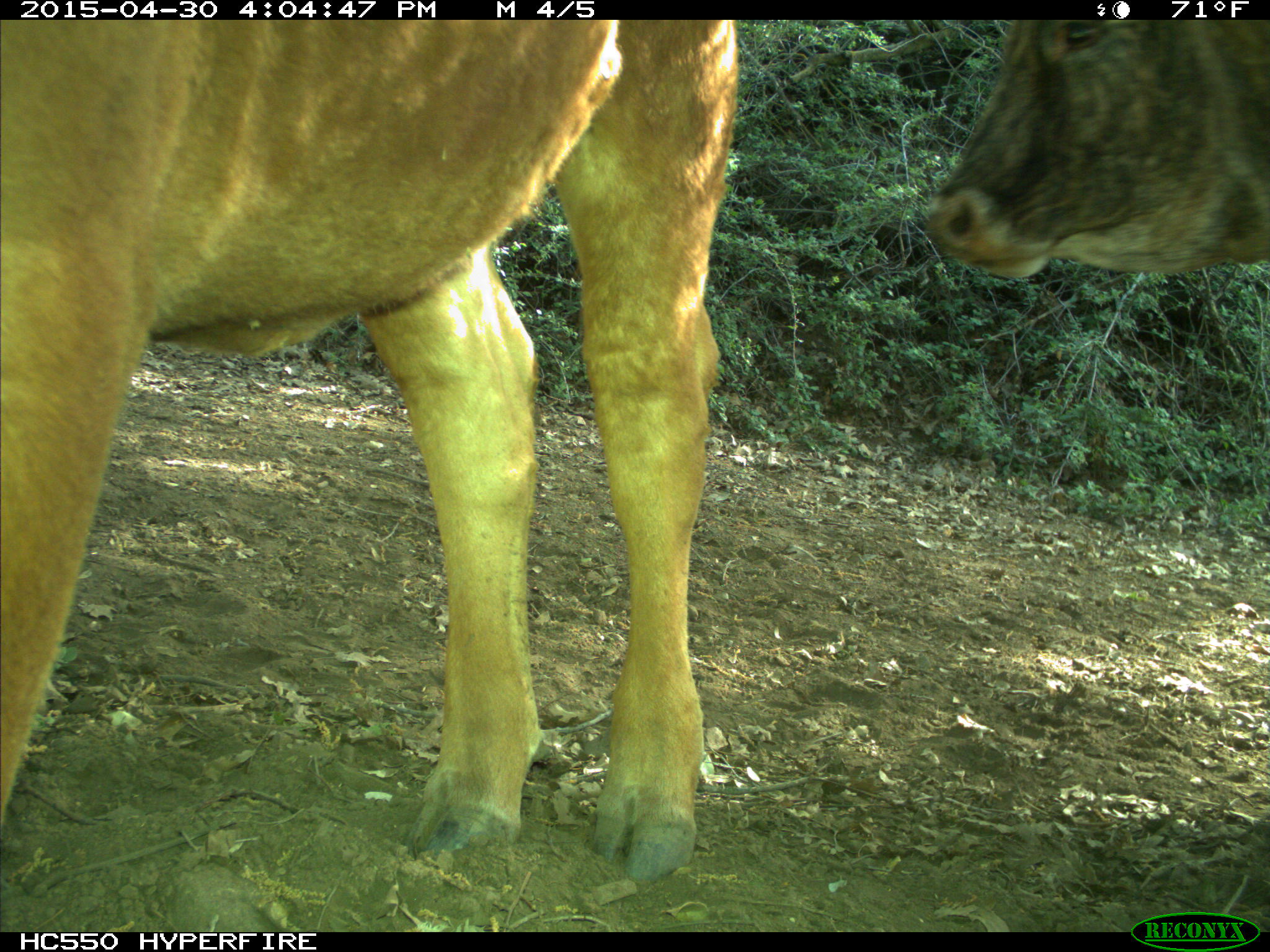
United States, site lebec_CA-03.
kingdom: Animalia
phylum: Chordata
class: Mammalia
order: Artiodactyla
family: Bovidae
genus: Bos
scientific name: Bos taurus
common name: domestic cow